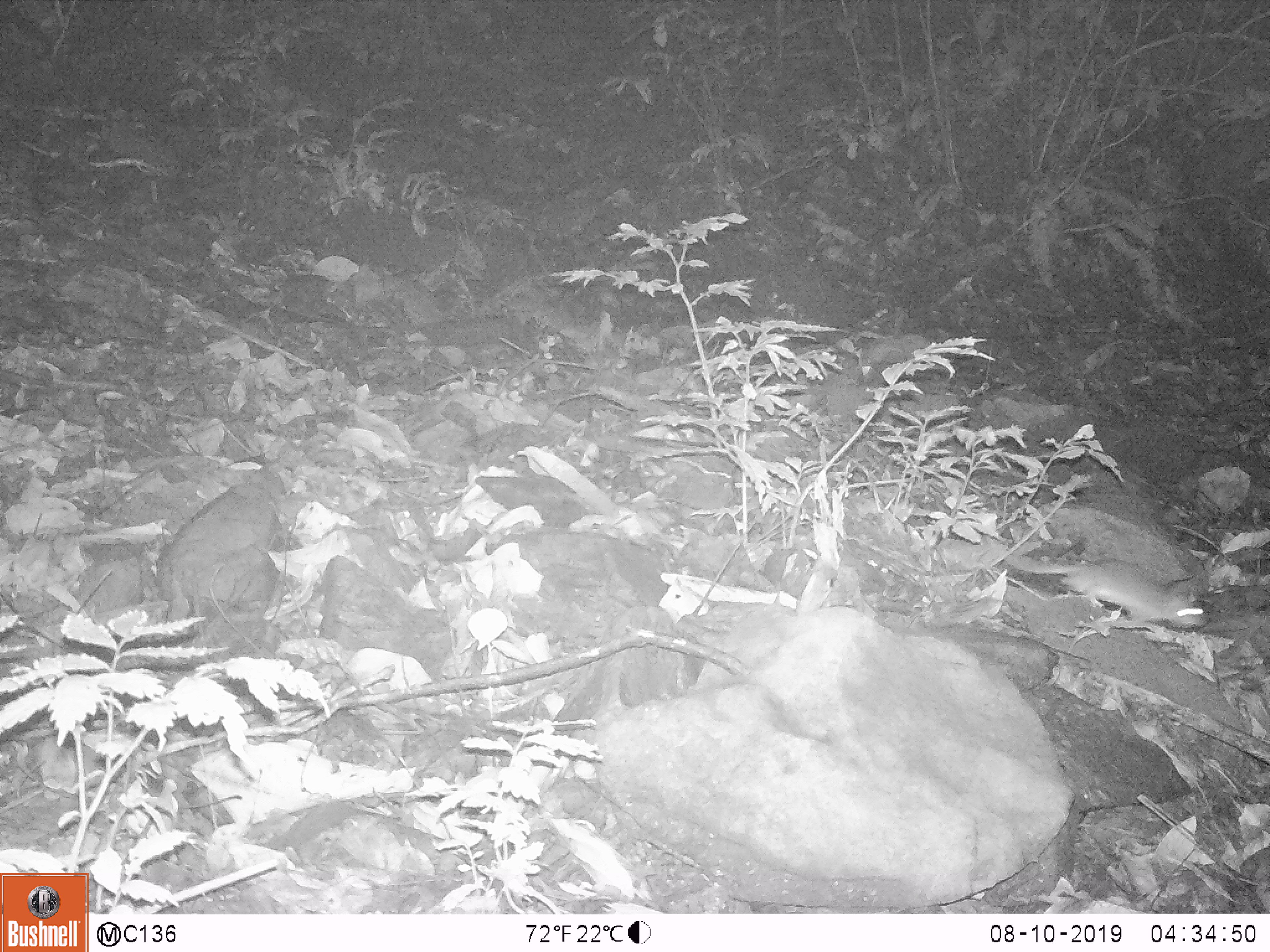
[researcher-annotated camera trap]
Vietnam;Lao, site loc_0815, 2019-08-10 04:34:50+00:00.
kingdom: Animalia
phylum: Chordata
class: Mammalia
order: Rodentia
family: Muridae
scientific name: Muridae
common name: old-world mice and rats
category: unidentified murid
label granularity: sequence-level